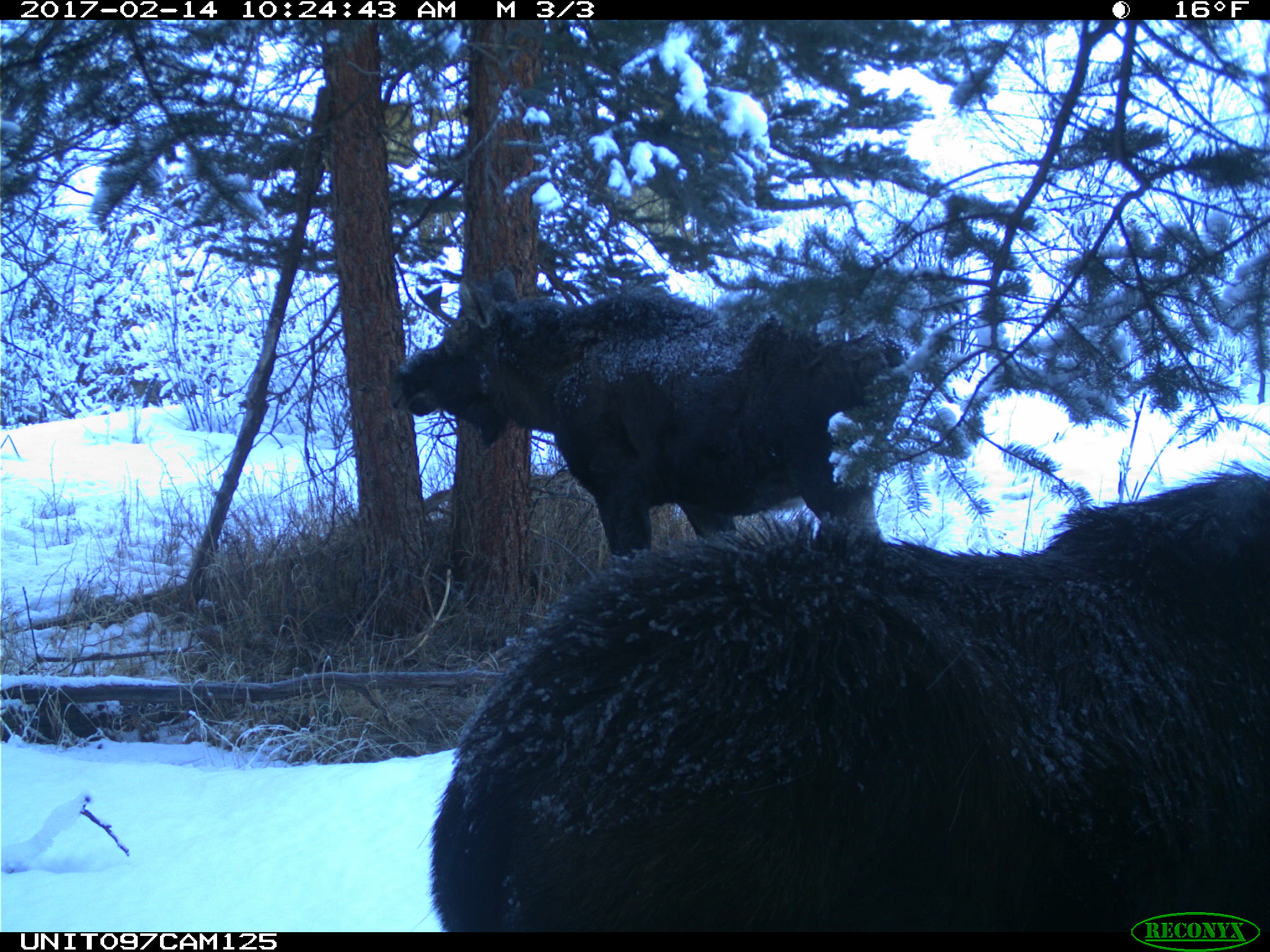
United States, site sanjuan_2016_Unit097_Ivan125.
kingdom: Animalia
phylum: Chordata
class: Mammalia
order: Artiodactyla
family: Cervidae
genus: Alces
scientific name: Alces alces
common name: moose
Alces alces (moose).